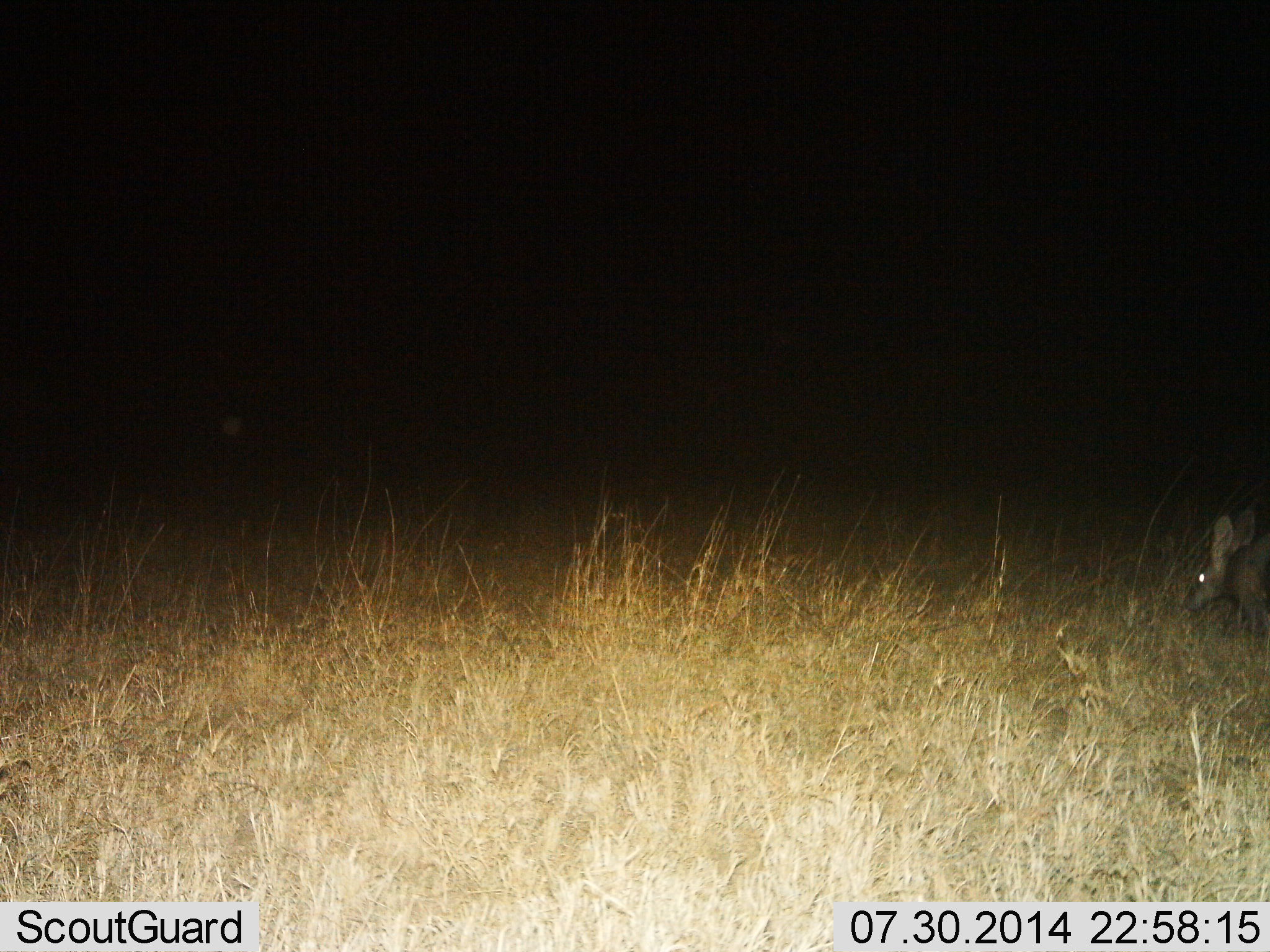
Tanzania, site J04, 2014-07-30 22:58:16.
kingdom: Animalia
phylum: Chordata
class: Mammalia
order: Tubulidentata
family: Orycteropodidae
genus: Orycteropus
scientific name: Orycteropus afer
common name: aardvark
Aardvark (Orycteropus afer), count 1. Behavior (volunteer vote fractions): standing 40%, resting 0%, moving 60%, interacting 0%. Young present (vote fraction): 0%. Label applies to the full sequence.